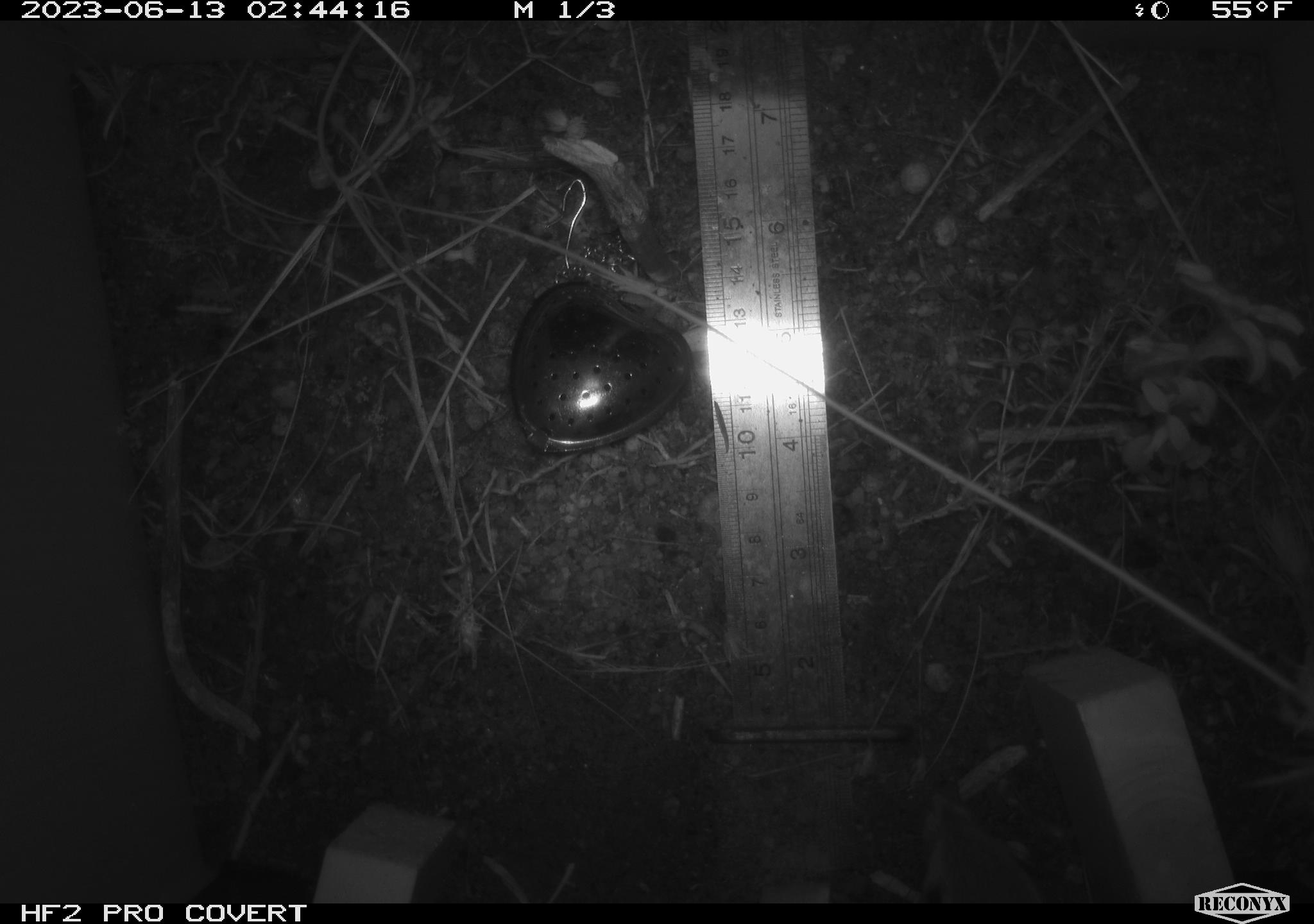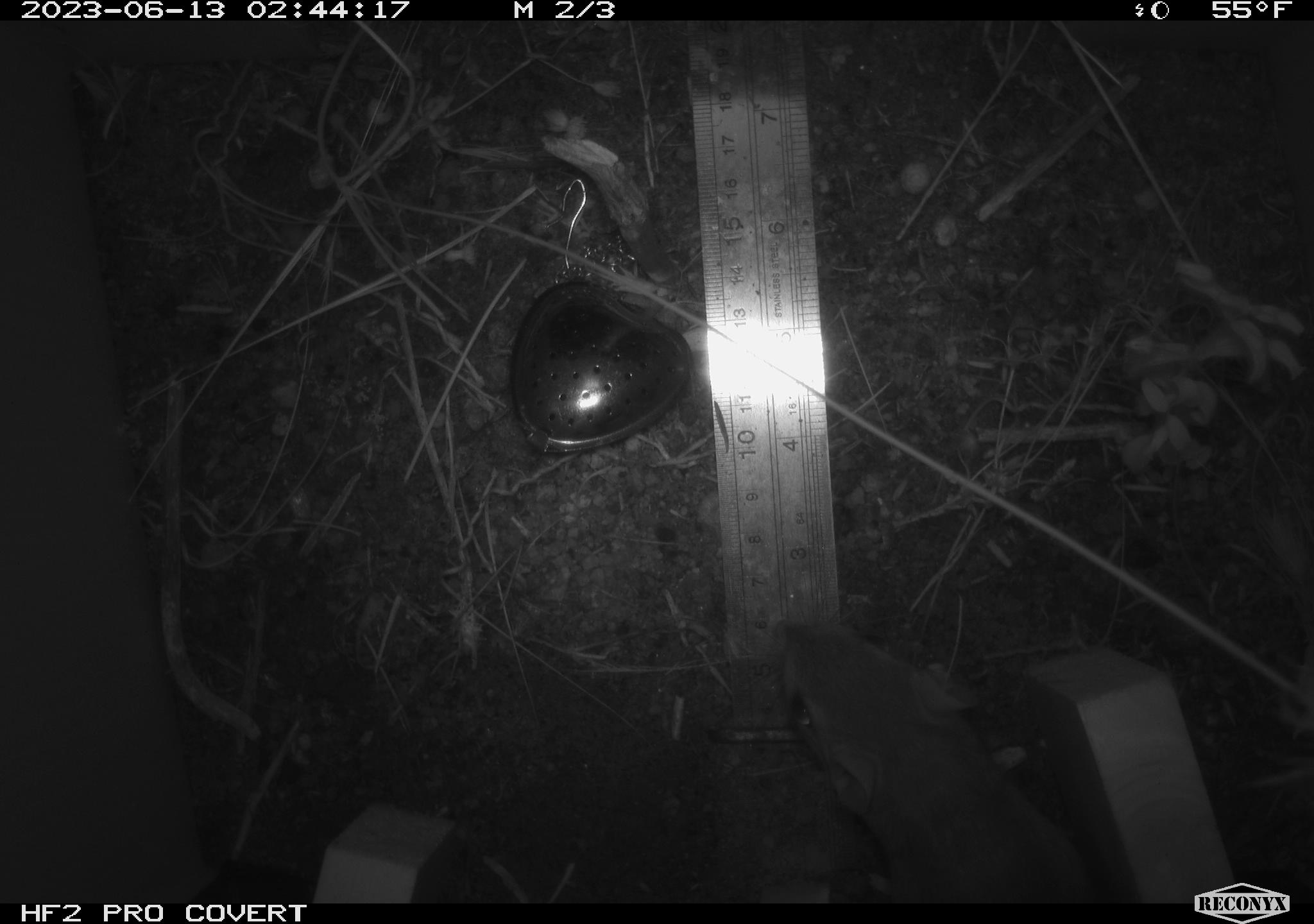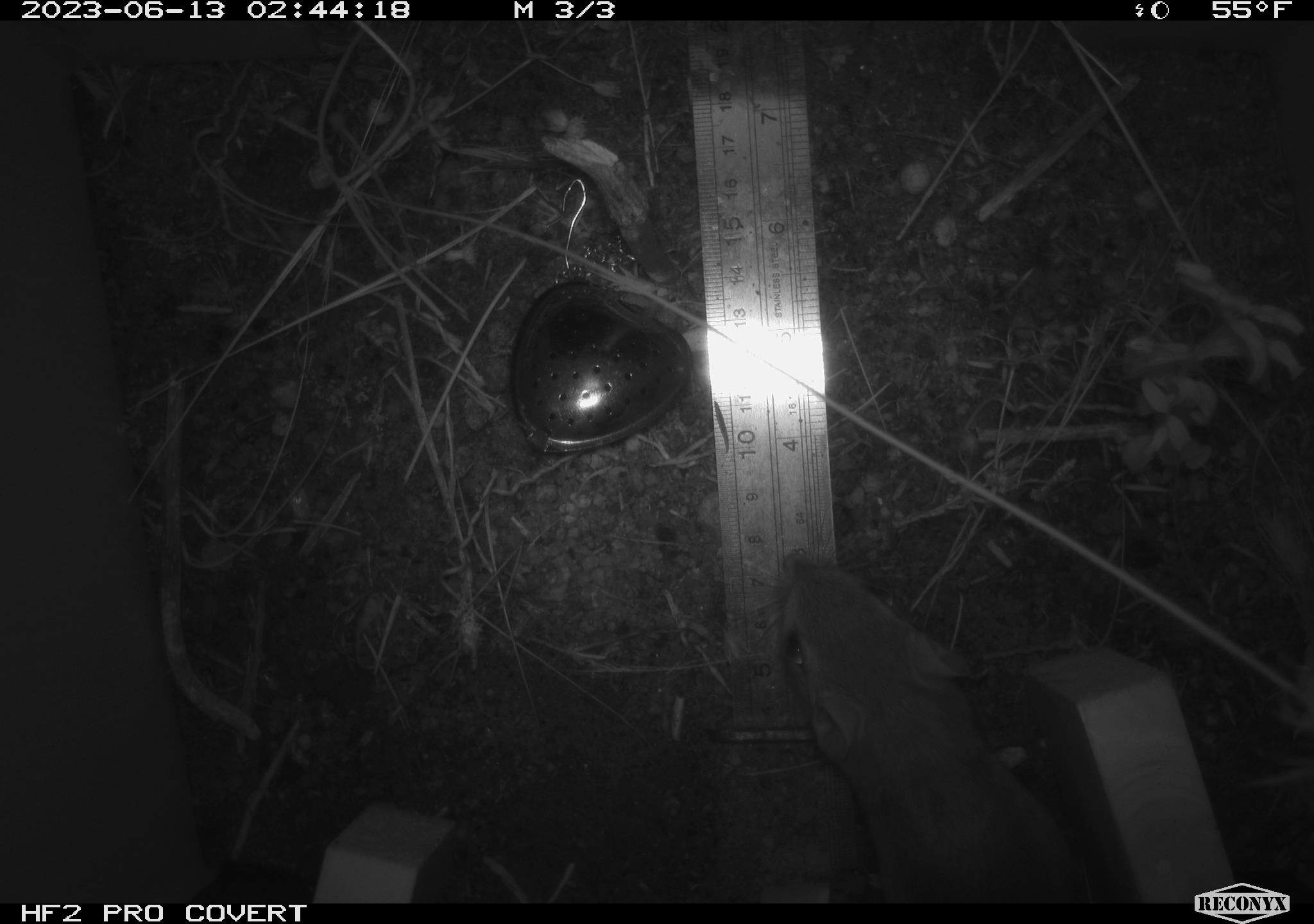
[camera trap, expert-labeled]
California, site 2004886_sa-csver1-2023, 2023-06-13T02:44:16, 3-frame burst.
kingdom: Animalia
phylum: Chordata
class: Mammalia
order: Rodentia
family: Heteromyidae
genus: Dipodomys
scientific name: Dipodomys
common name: kangaroo rats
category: dipodomys species